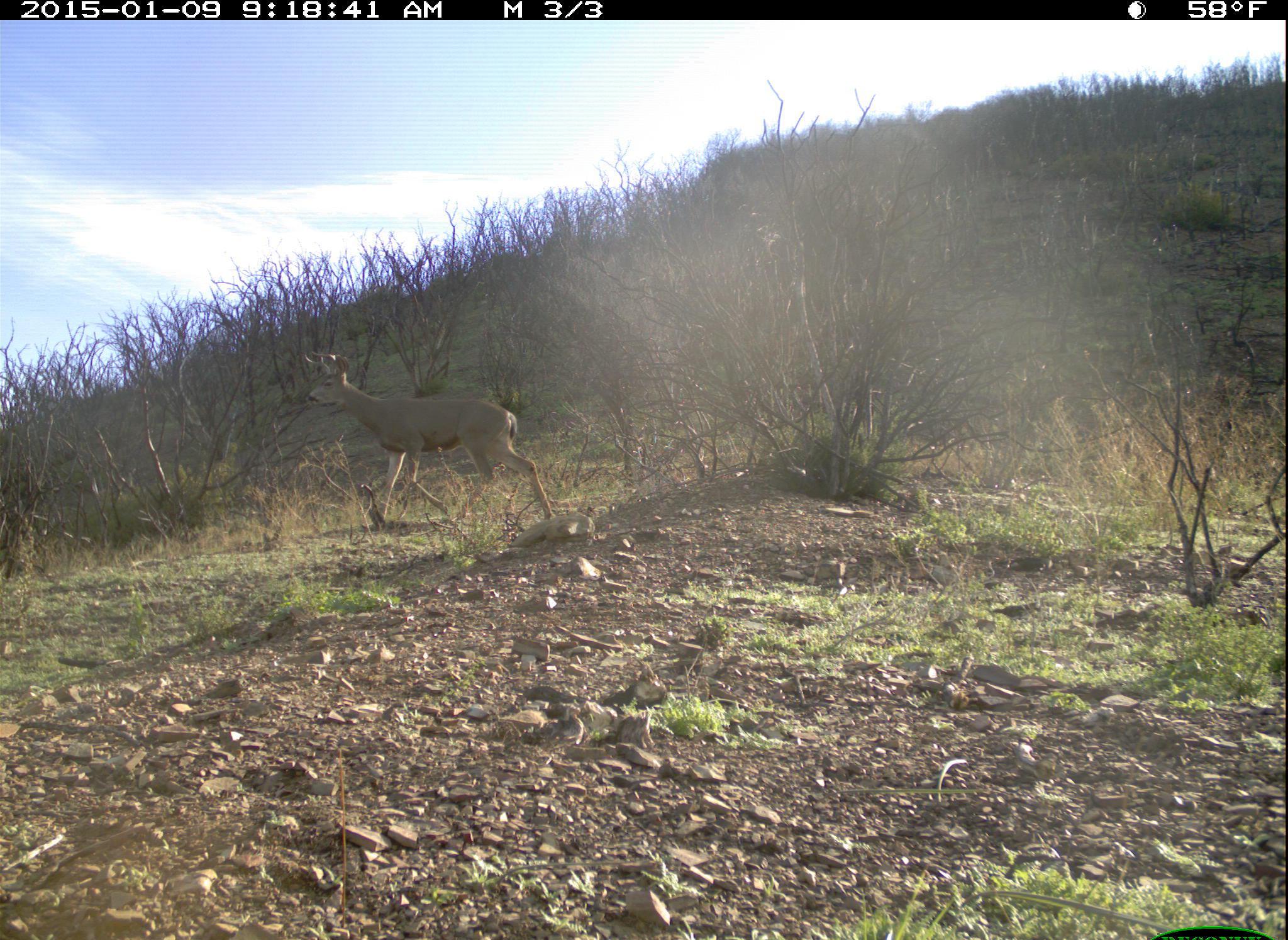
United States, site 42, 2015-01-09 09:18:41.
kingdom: Animalia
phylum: Chordata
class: Mammalia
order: Artiodactyla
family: Cervidae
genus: Odocoileus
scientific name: Odocoileus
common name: deer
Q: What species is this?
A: Deer (Odocoileus).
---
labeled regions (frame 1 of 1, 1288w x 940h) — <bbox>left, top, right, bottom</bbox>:
deer: <bbox>300, 351, 554, 529</bbox>